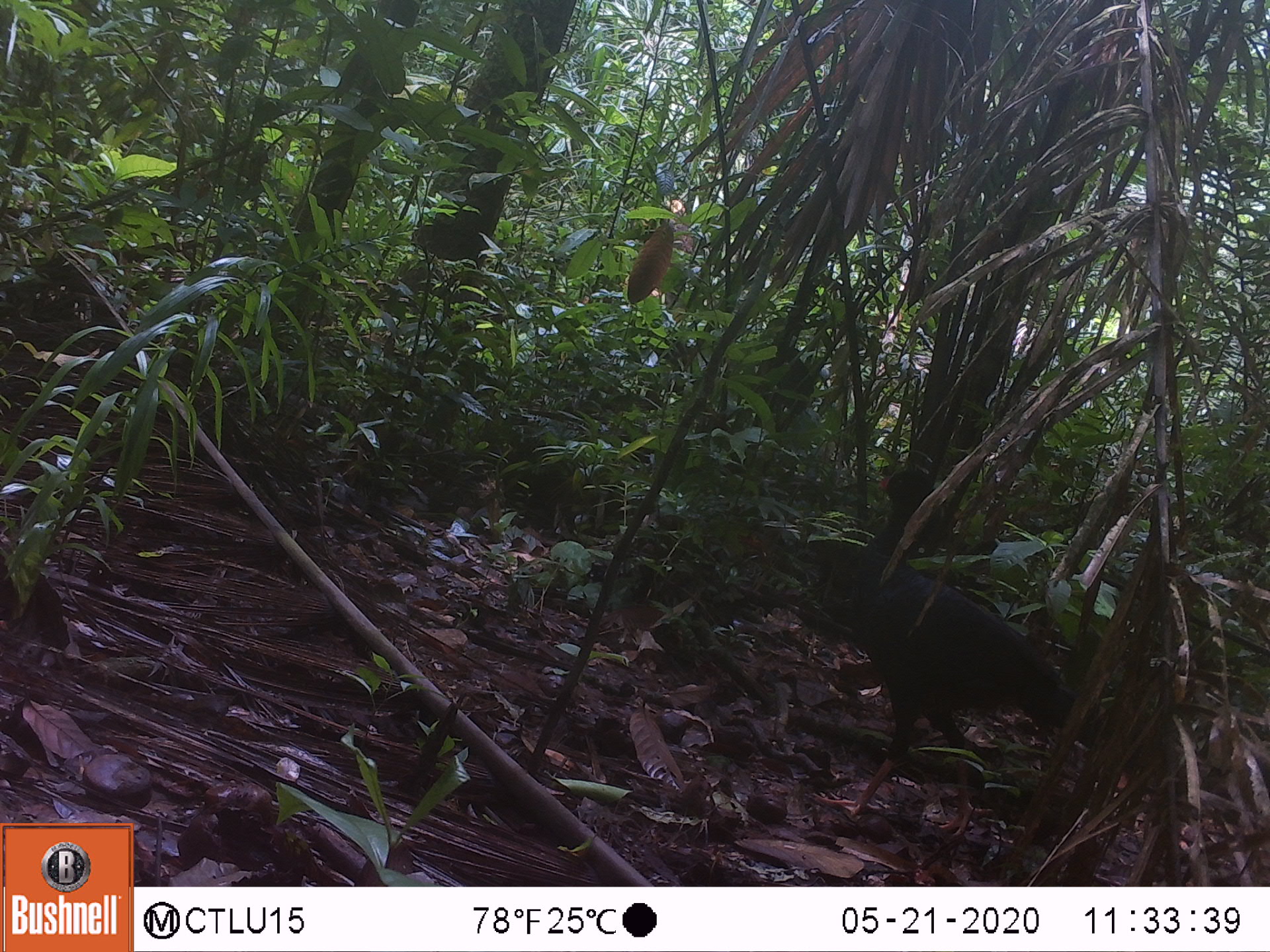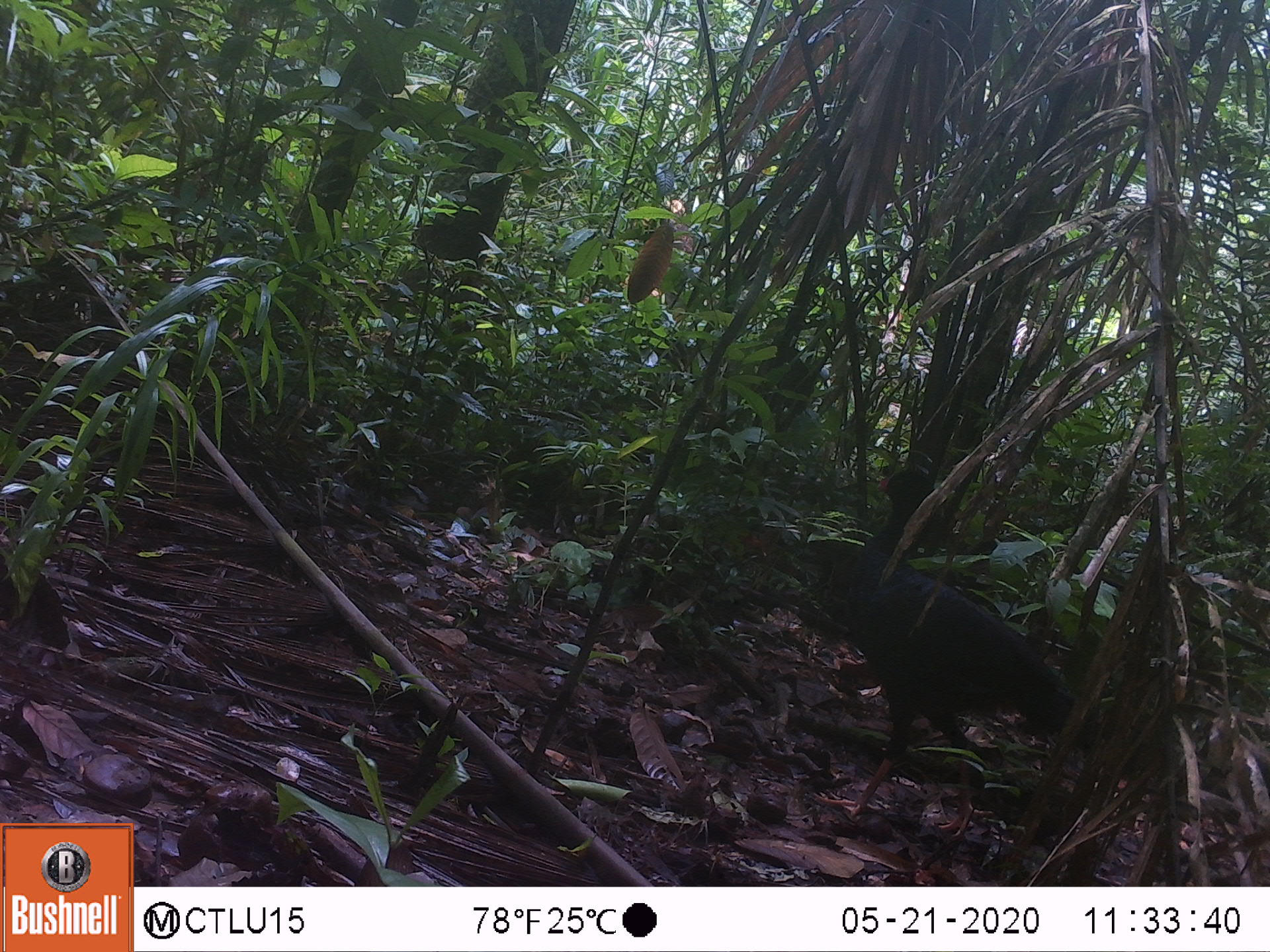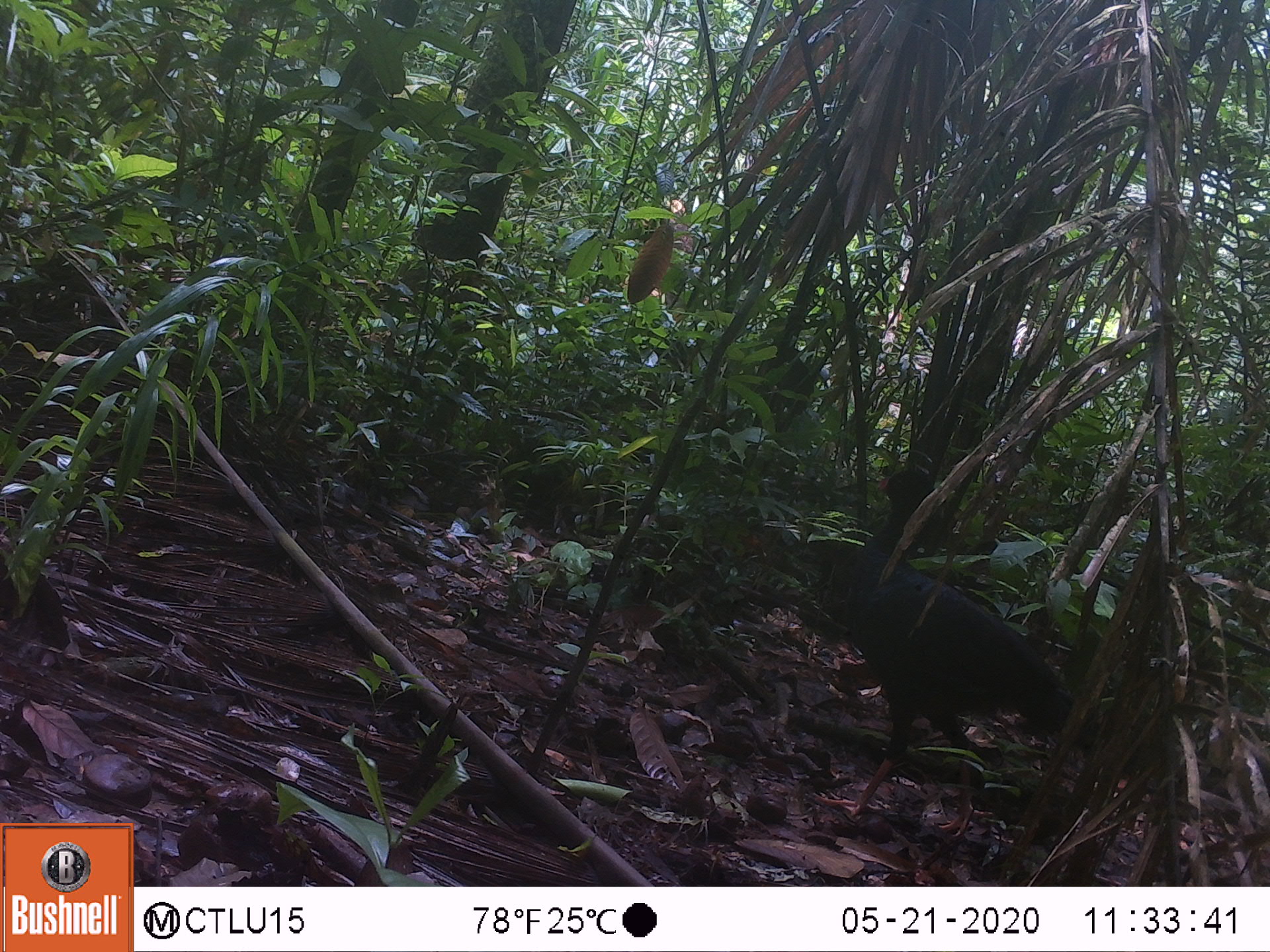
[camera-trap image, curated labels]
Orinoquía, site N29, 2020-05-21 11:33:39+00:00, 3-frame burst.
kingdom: Animalia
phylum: Chordata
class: Aves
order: Galliformes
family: Cracidae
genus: Mitu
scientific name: Mitu salvini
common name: salvin's currasow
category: salvins curassow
Salvins curassow (salvin's currasow) (Mitu salvini).